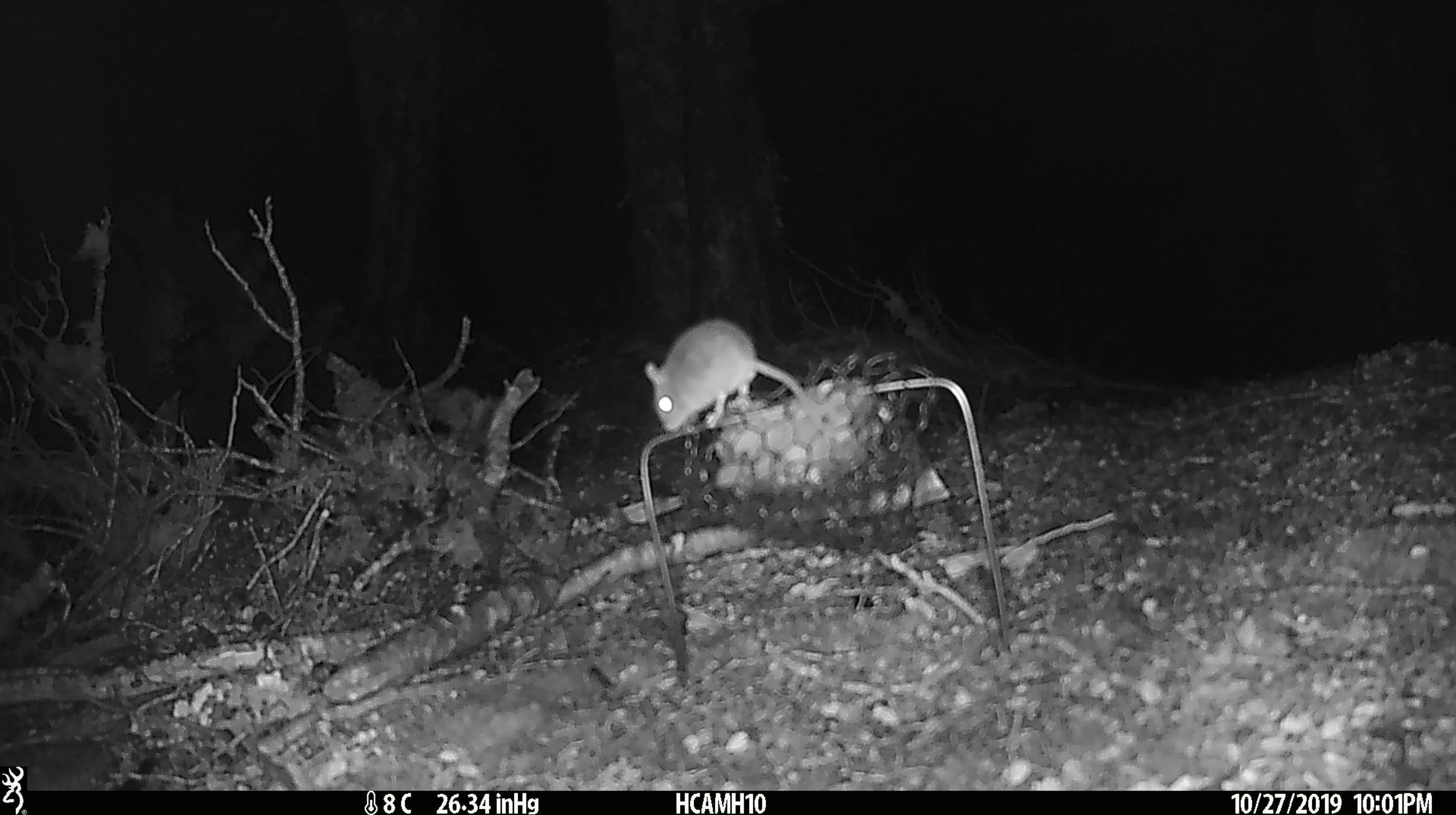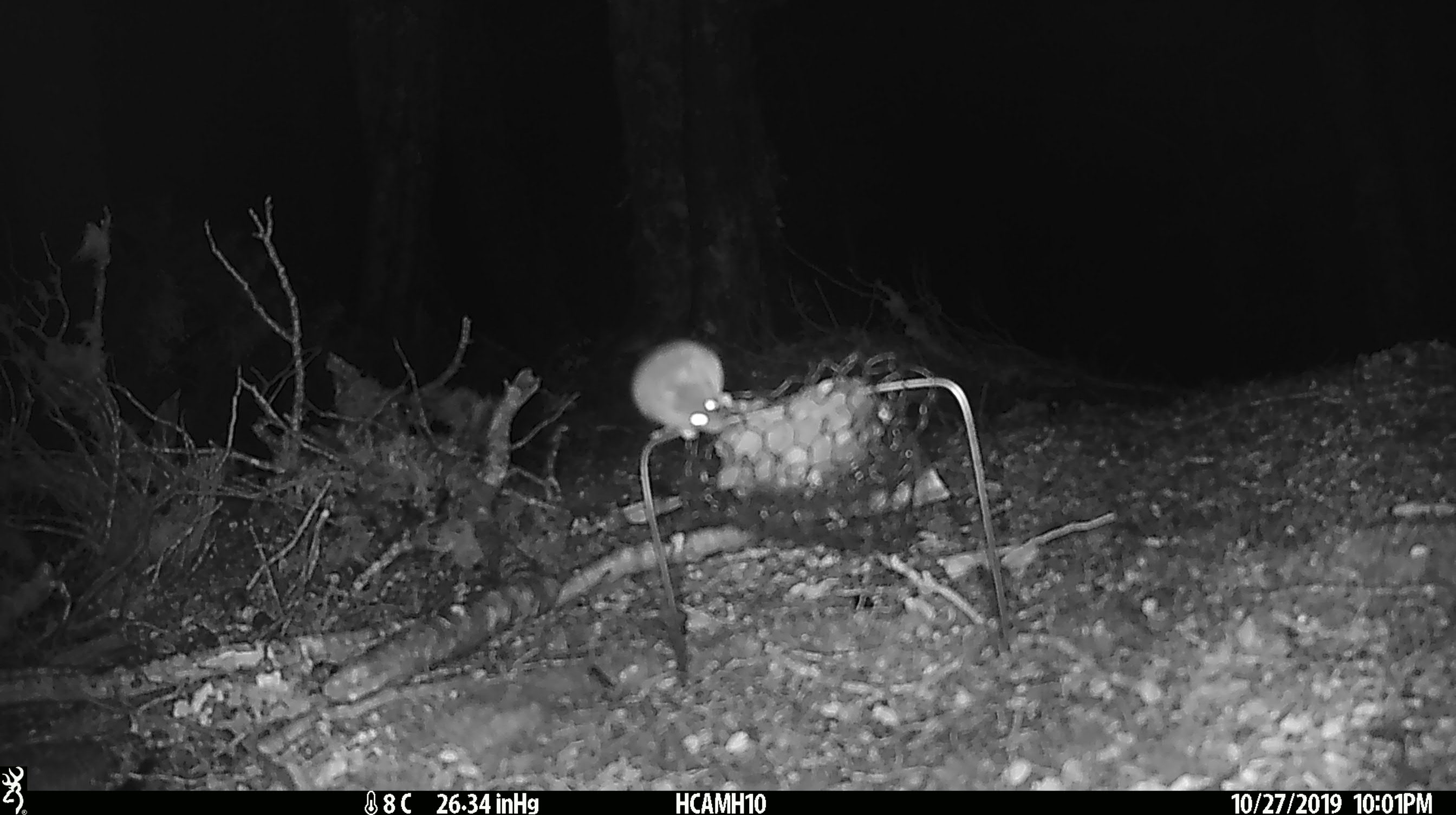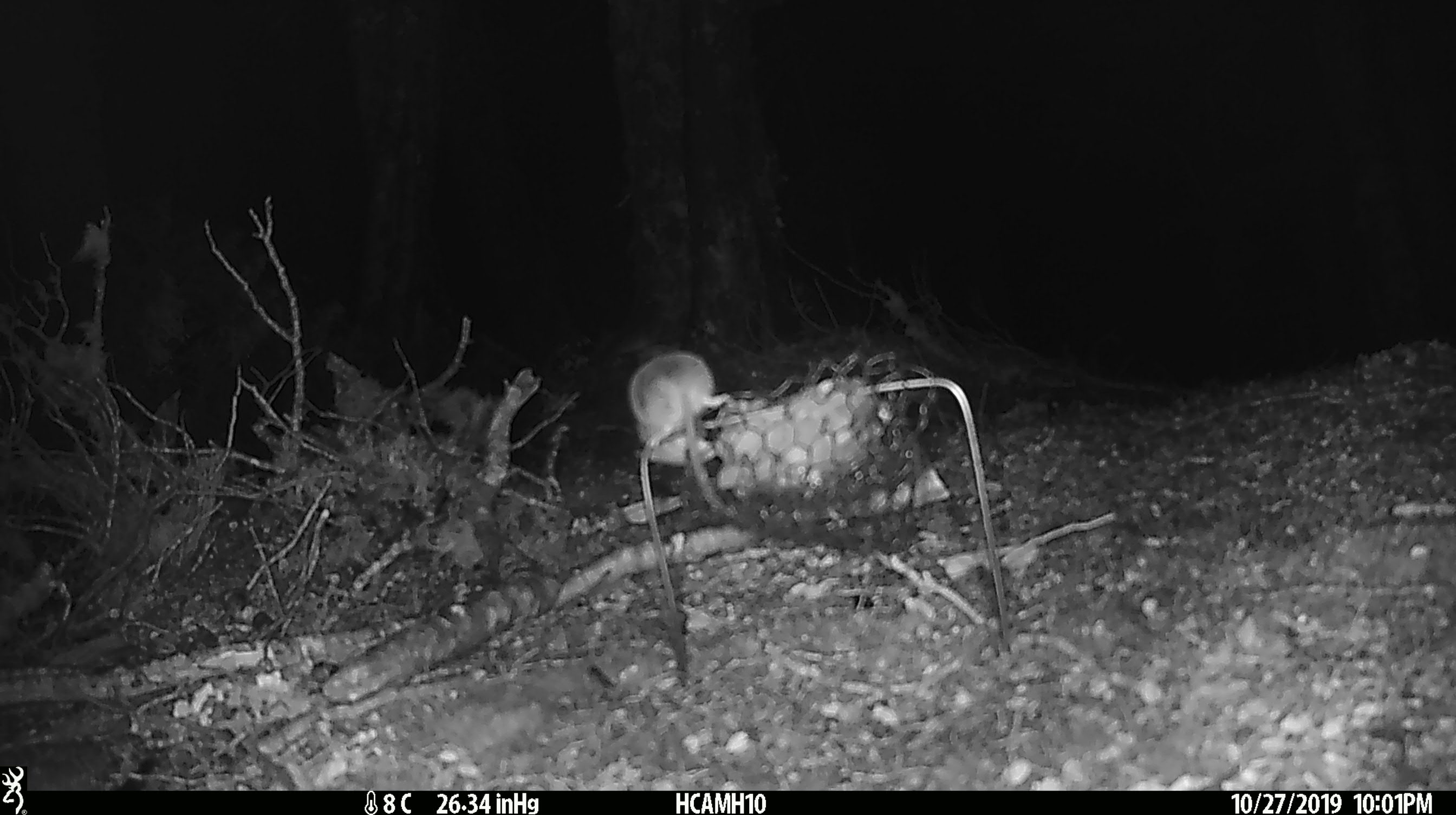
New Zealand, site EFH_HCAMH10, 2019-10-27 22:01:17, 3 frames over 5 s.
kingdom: Animalia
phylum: Chordata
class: Mammalia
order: Rodentia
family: Muridae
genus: Mus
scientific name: Mus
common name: mouse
Mouse (Mus).